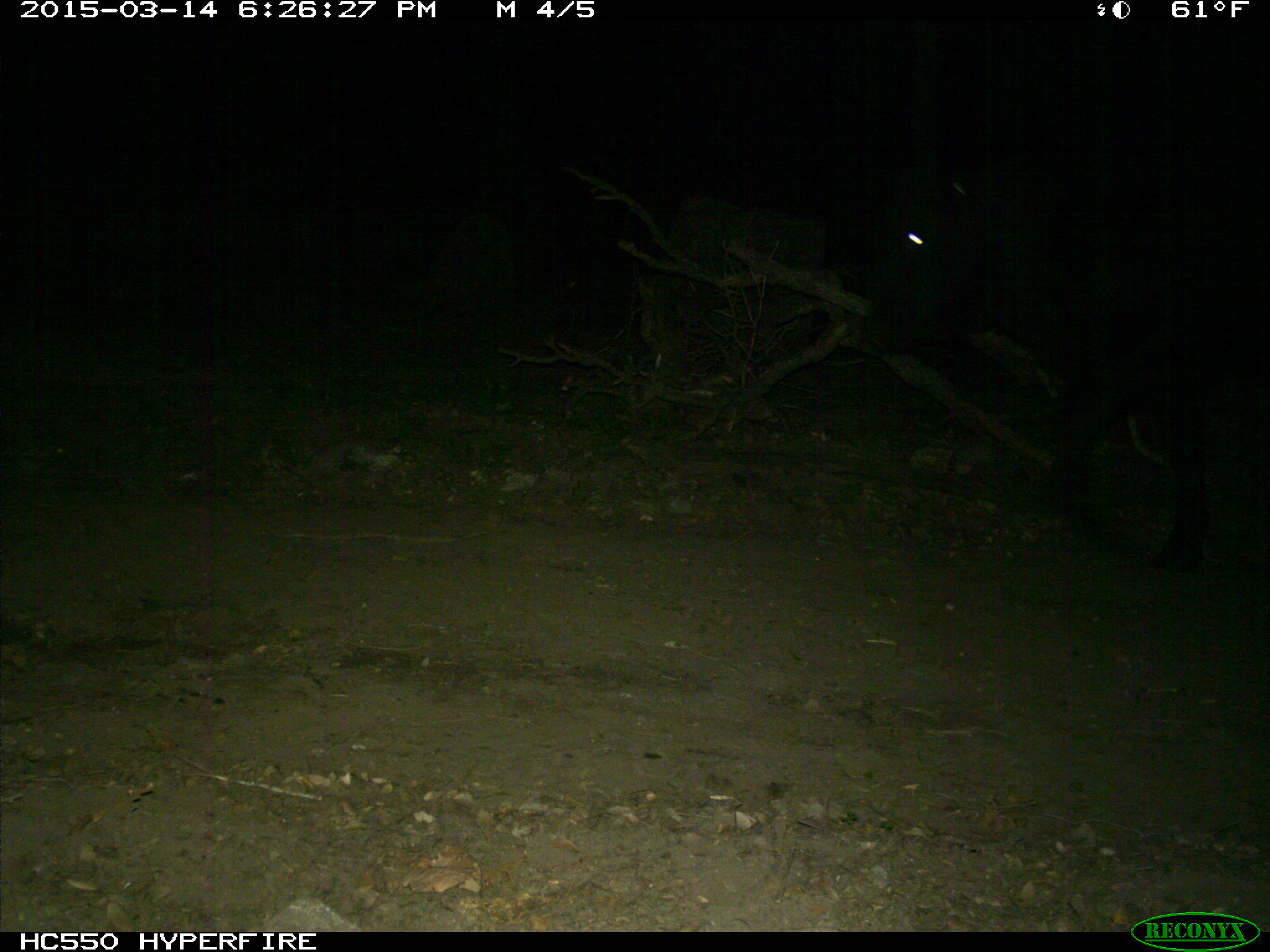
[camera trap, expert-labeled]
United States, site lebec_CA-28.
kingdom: Animalia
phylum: Chordata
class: Mammalia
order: Artiodactyla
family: Bovidae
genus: Bos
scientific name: Bos taurus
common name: domestic cow